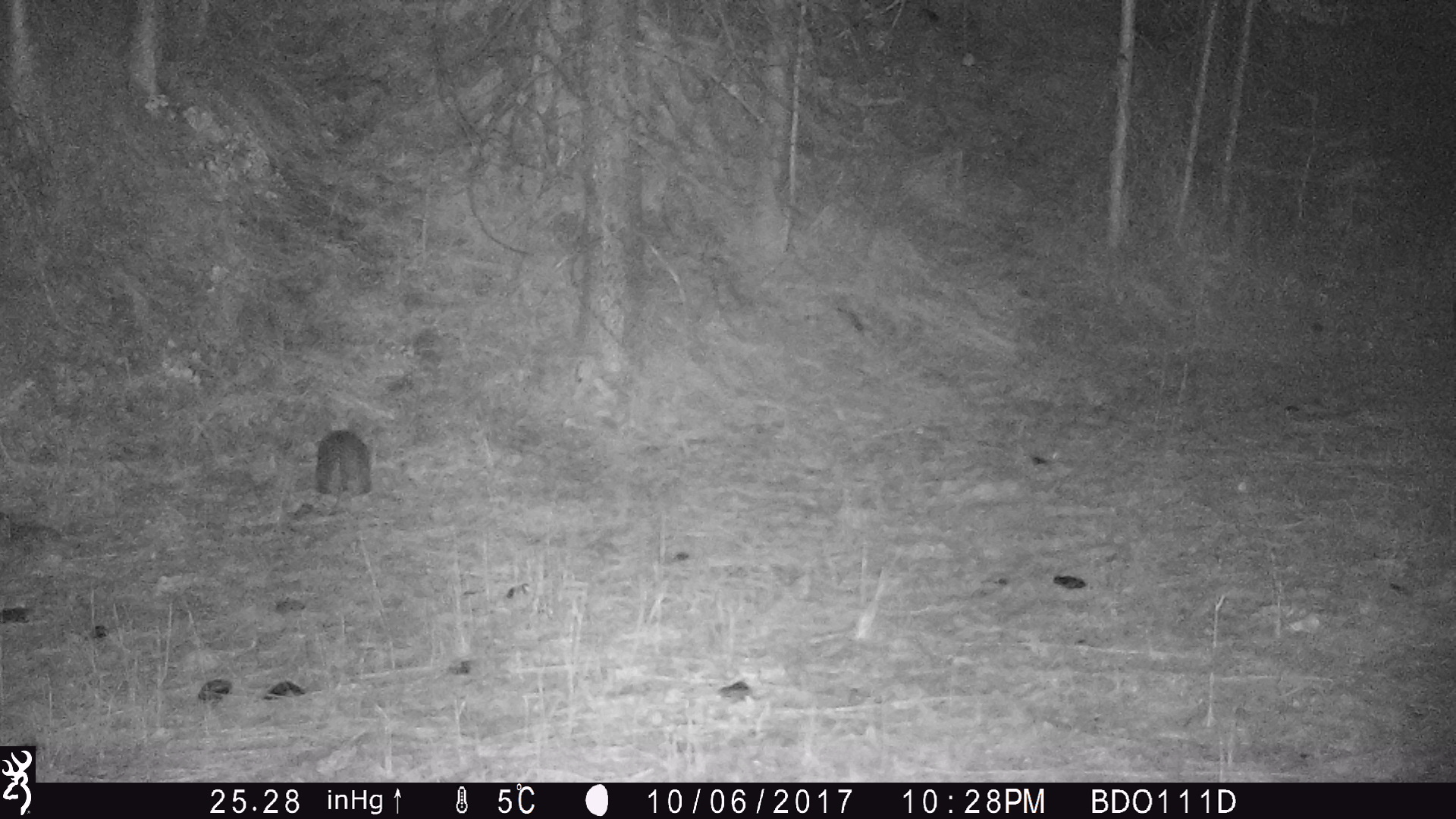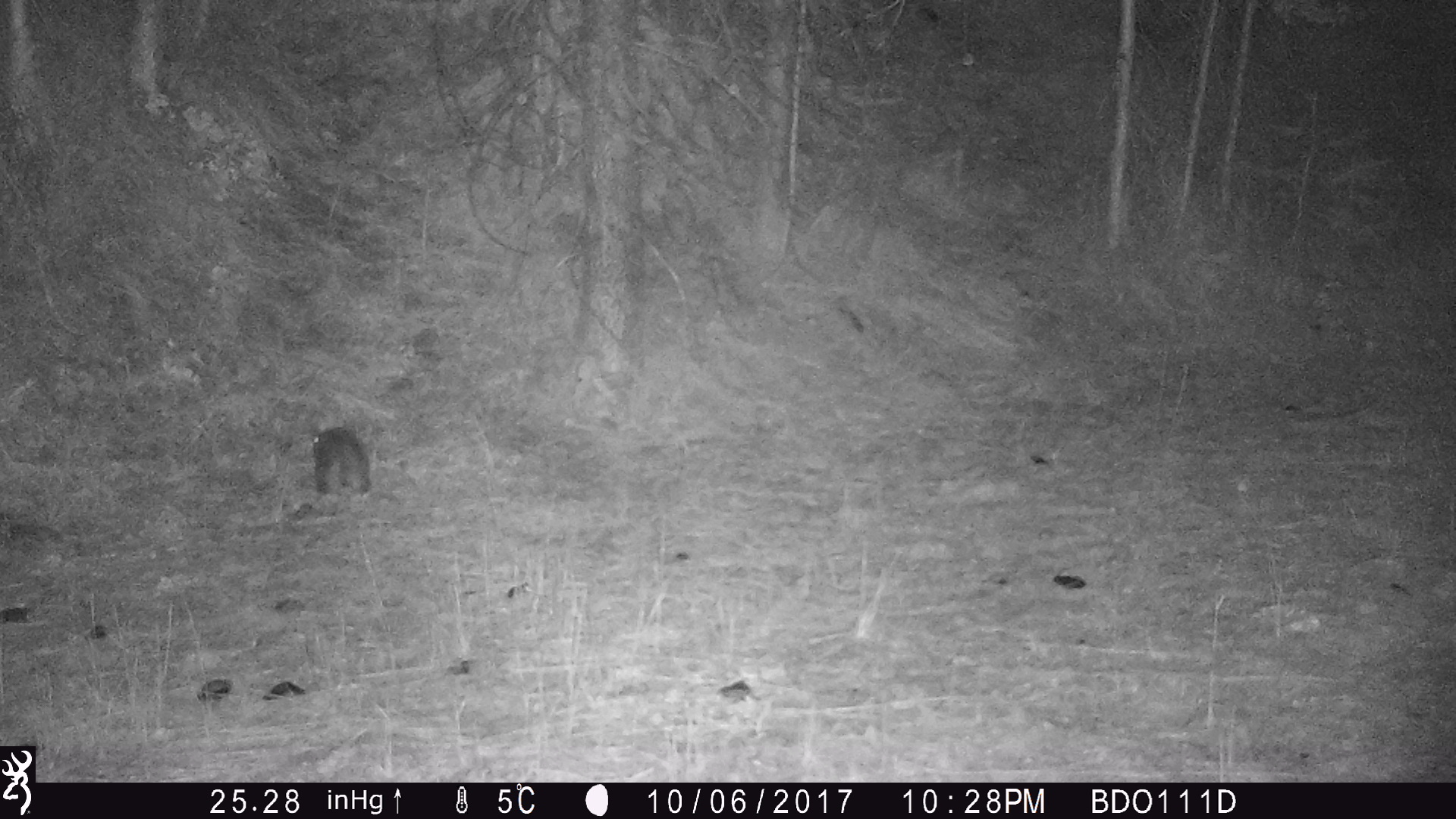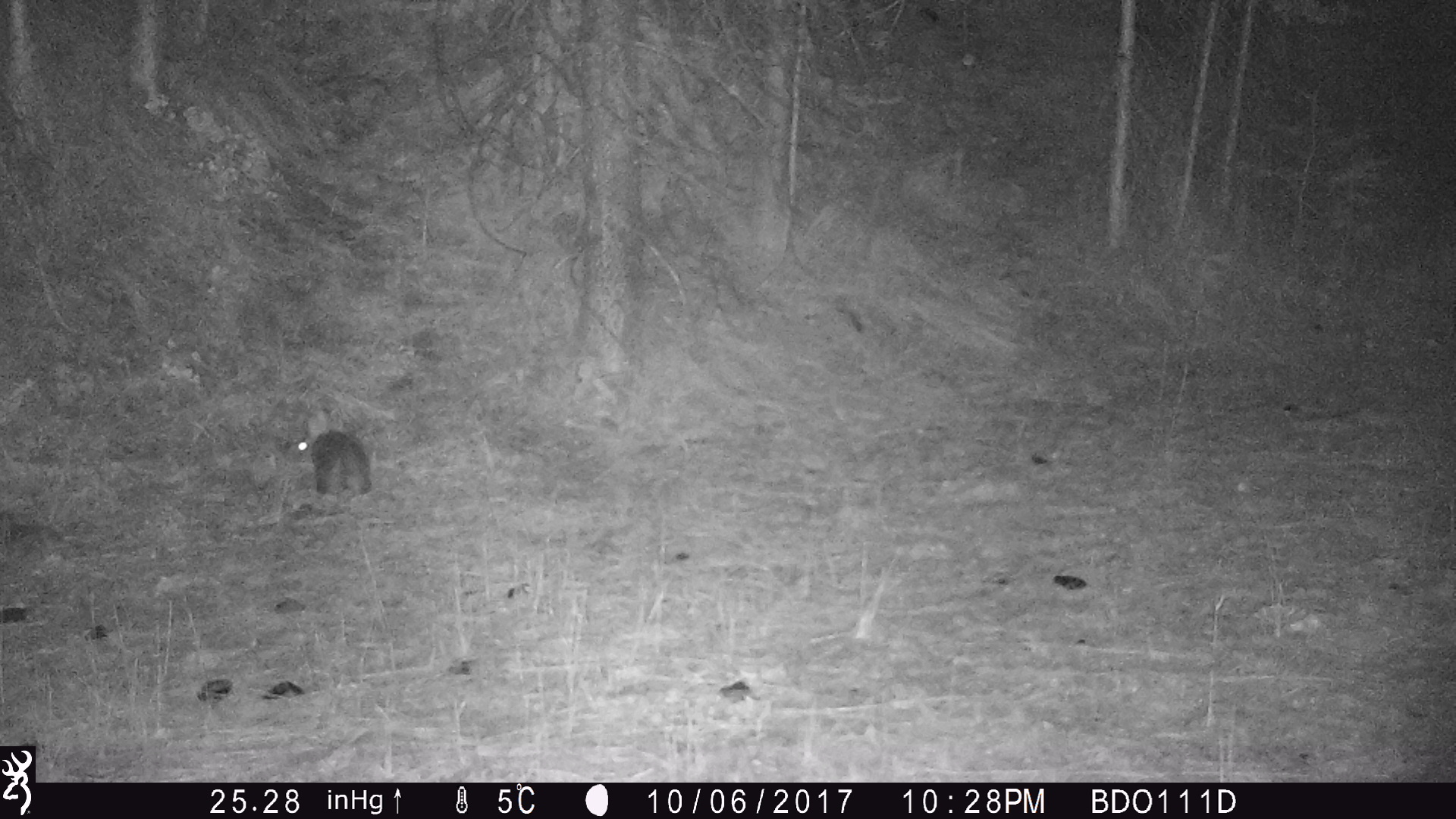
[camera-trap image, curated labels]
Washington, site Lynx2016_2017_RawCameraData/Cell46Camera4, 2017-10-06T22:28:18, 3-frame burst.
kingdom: Animalia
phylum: Chordata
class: Mammalia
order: Lagomorpha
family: Leporidae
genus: Lepus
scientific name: Lepus americanus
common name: snowshoe hare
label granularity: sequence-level